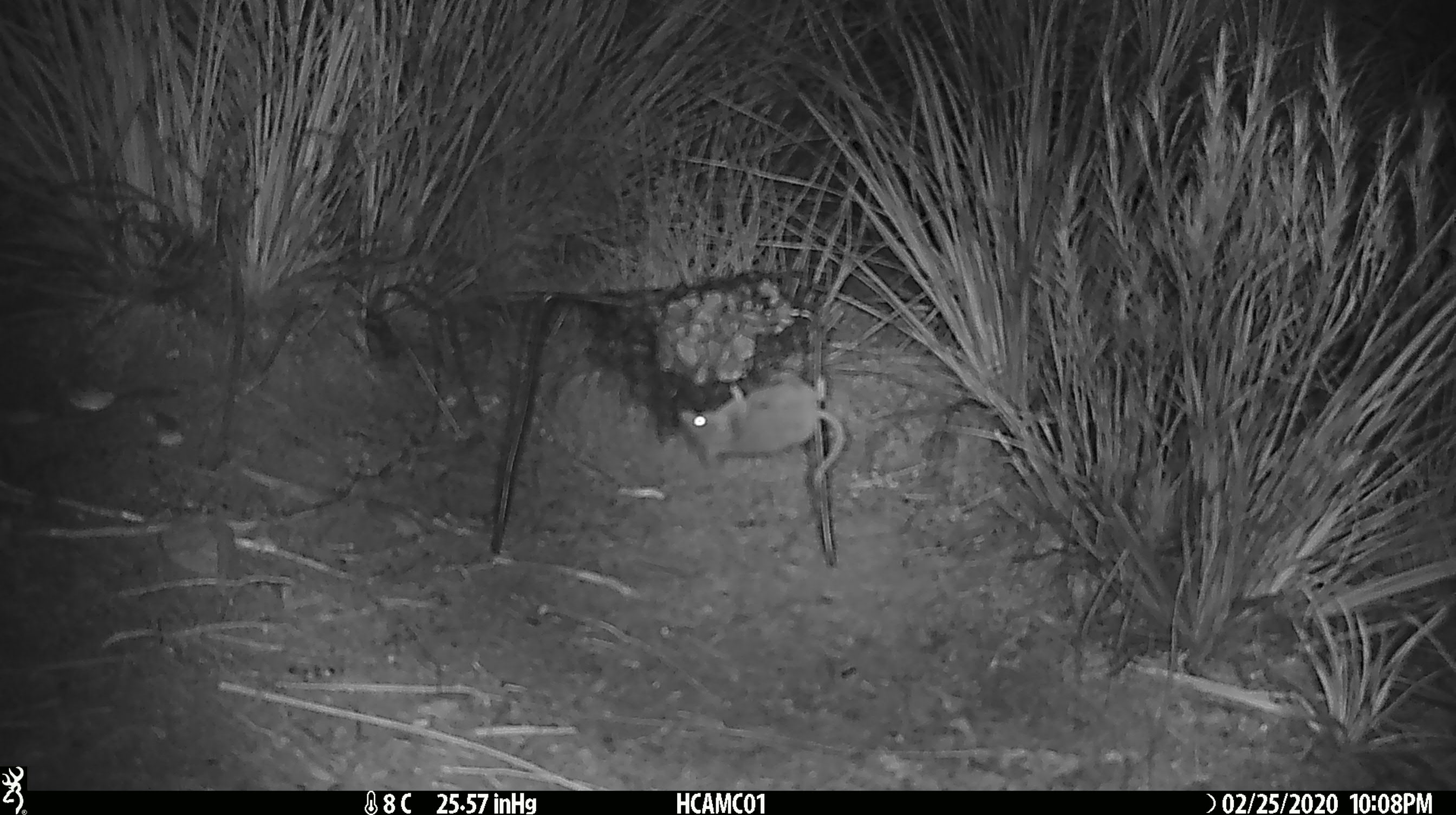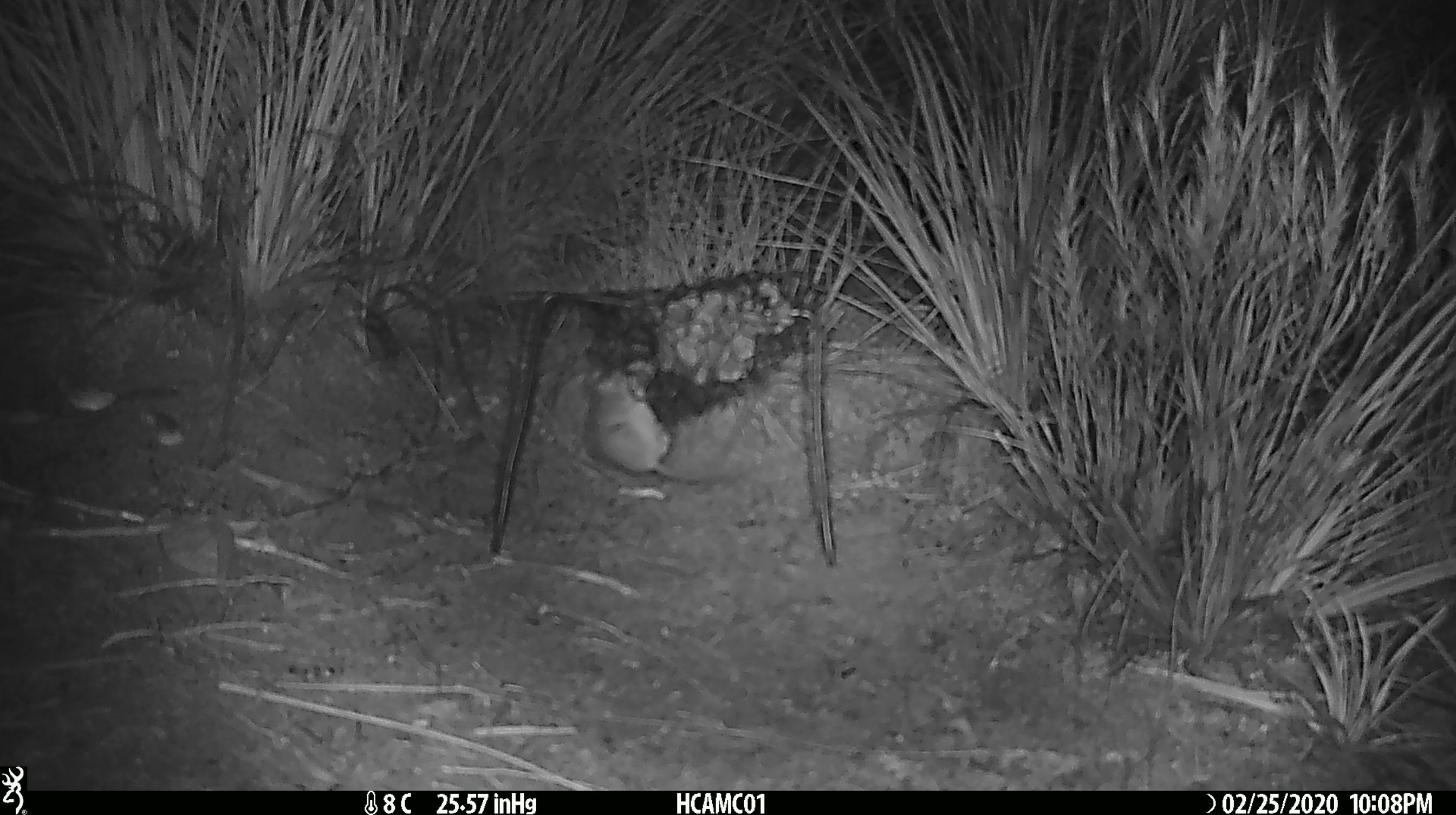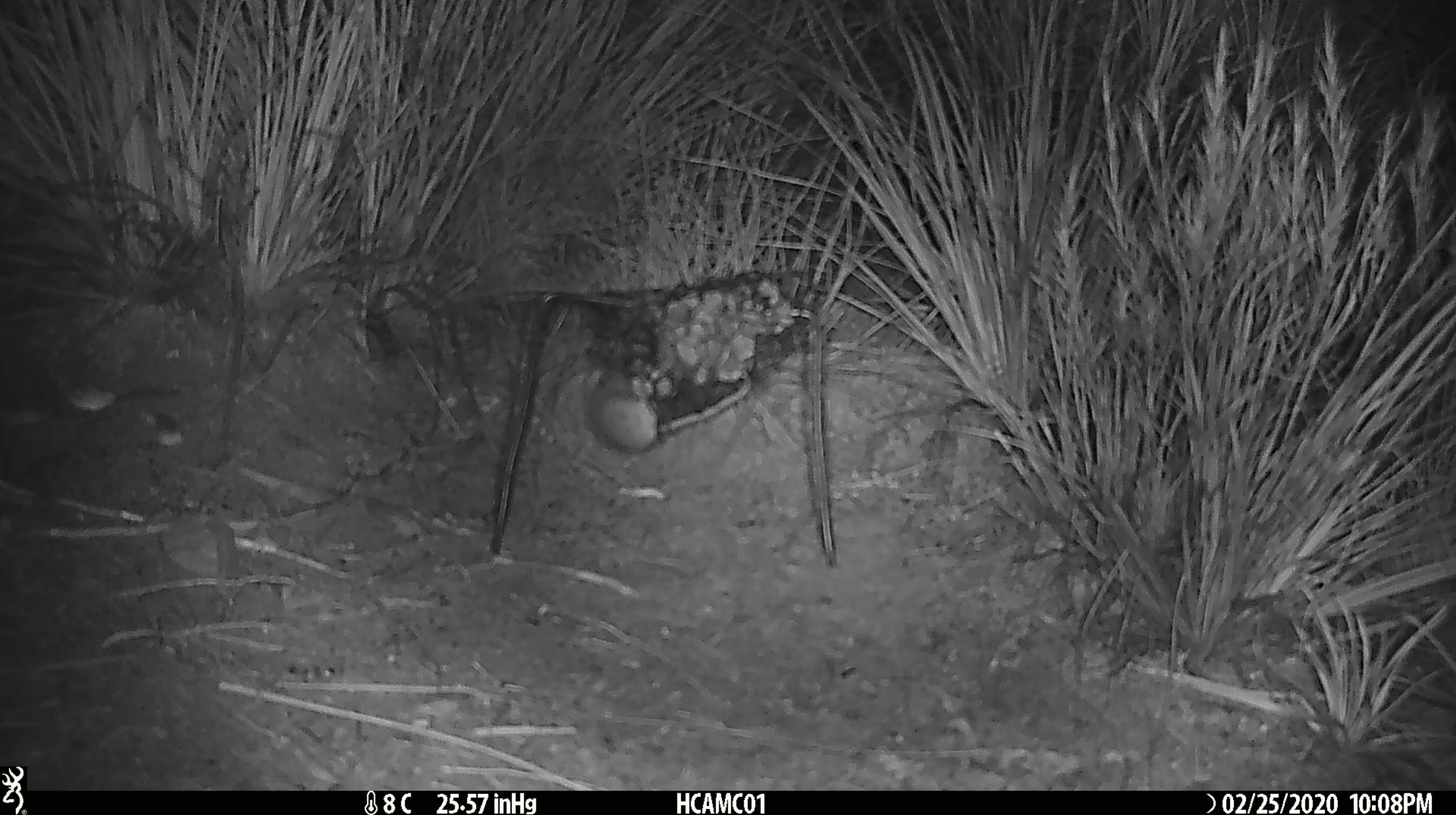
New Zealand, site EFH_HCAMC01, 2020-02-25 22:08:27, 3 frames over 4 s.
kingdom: Animalia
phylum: Chordata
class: Mammalia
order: Rodentia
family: Muridae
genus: Mus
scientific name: Mus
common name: mouse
Mouse (Mus).